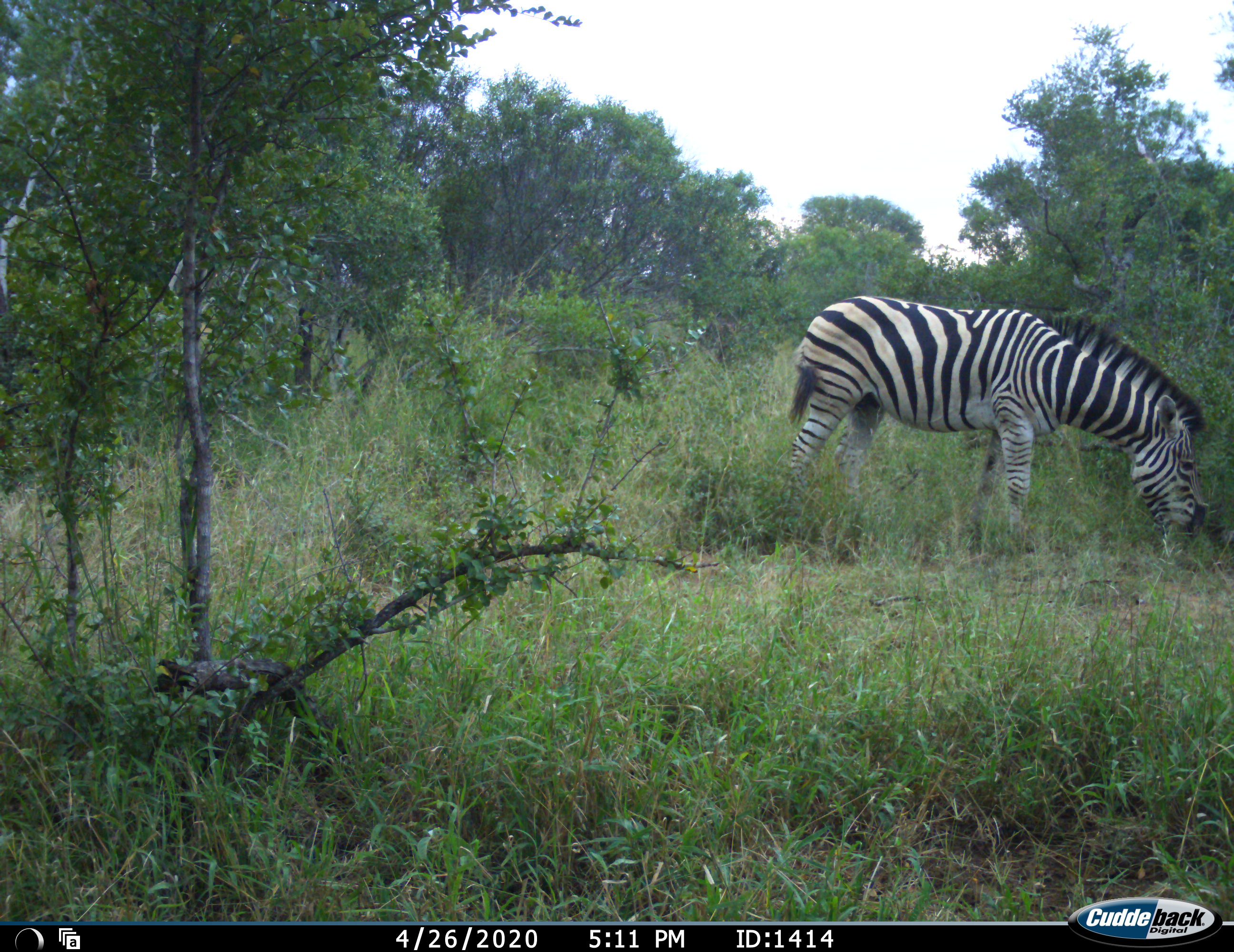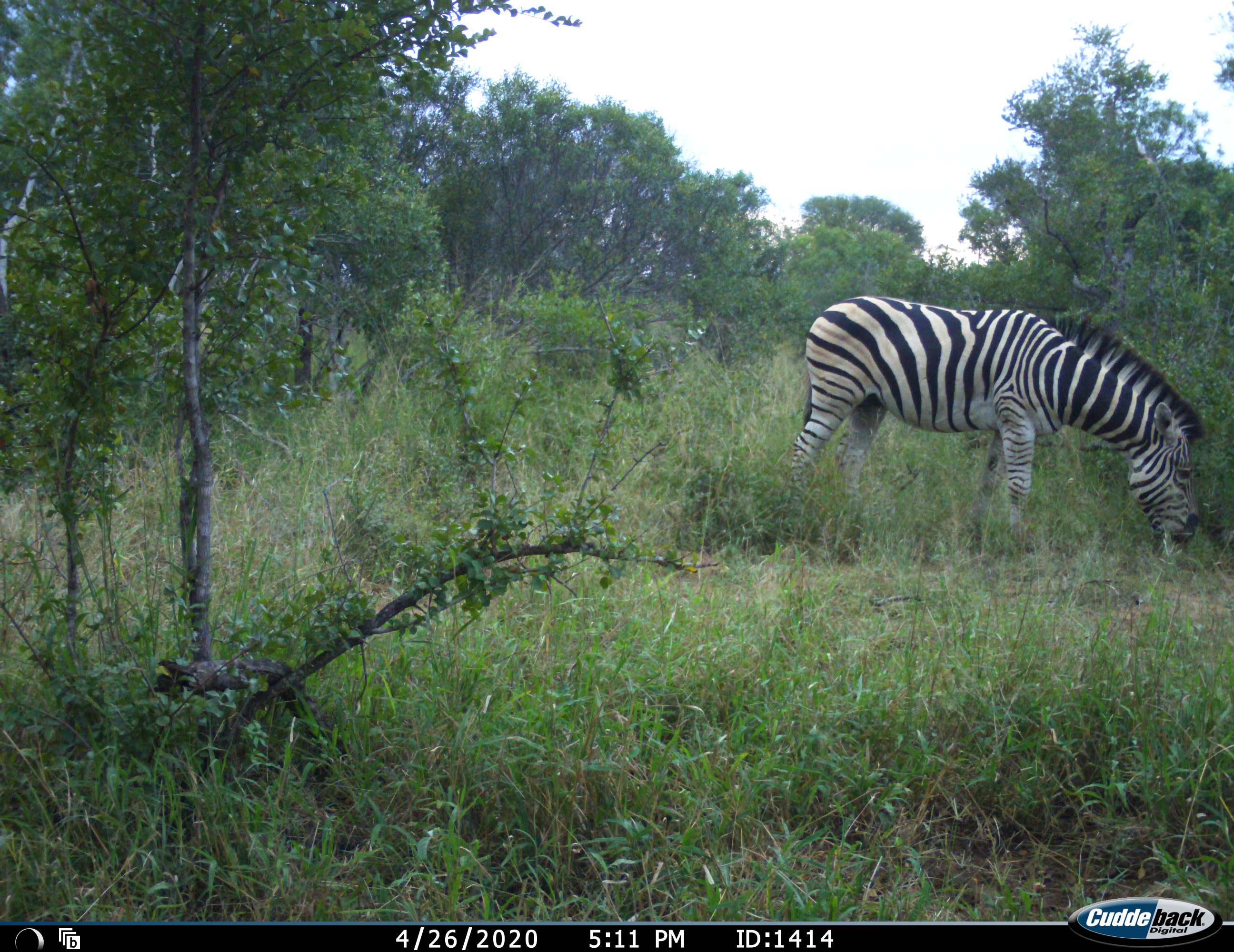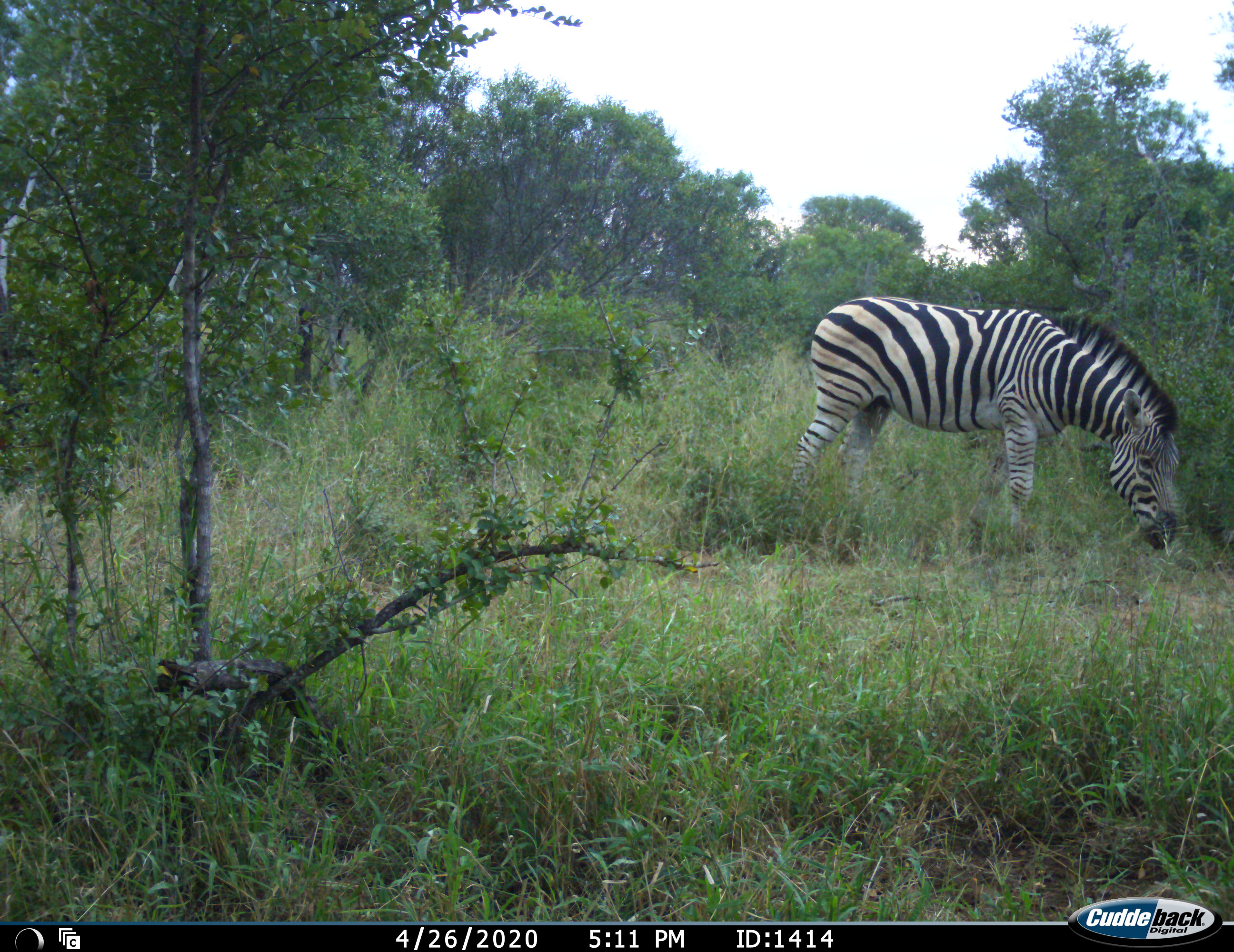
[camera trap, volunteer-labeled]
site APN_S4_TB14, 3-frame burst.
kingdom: Animalia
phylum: Chordata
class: Mammalia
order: Perissodactyla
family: Equidae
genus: Equus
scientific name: Equus quagga burchellii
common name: burchell's zebra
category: zebraburchells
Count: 1.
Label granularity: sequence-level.